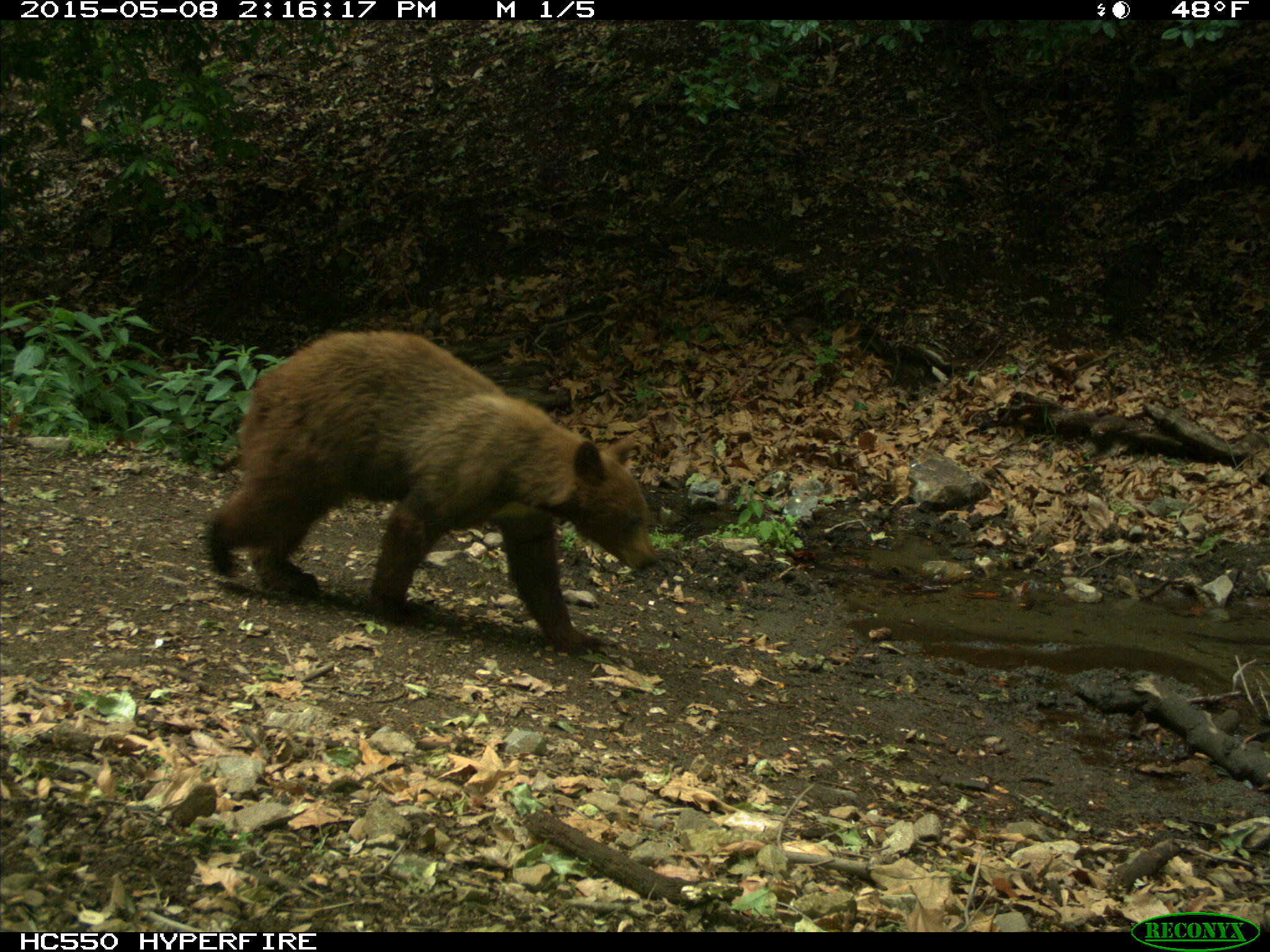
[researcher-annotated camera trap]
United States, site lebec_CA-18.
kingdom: Animalia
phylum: Chordata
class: Mammalia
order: Carnivora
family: Ursidae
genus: Ursus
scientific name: Ursus americanus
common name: american black bear